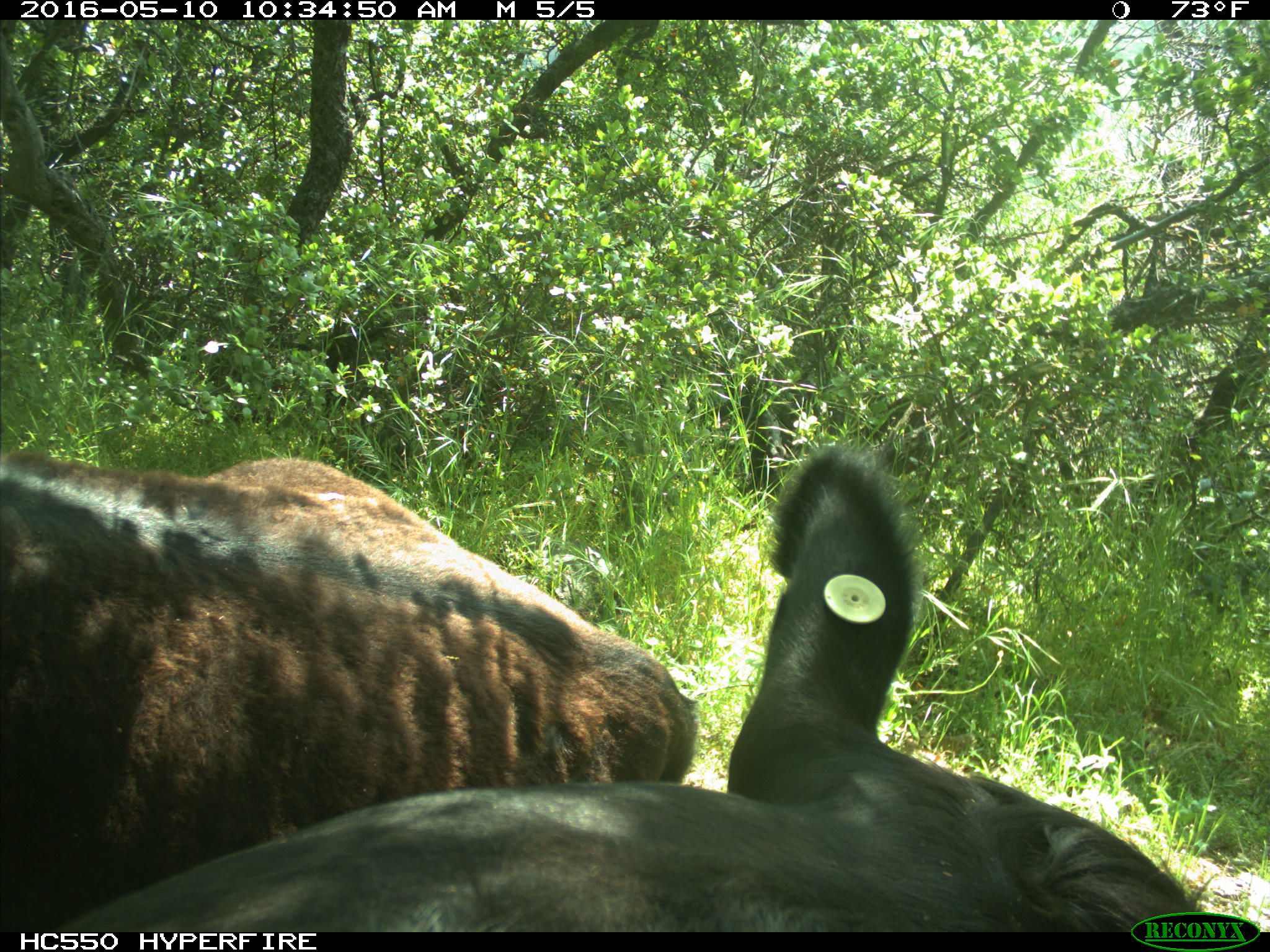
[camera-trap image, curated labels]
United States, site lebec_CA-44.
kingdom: Animalia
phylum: Chordata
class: Mammalia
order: Artiodactyla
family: Bovidae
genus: Bos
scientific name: Bos taurus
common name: domestic cow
Bos taurus (domestic cow).